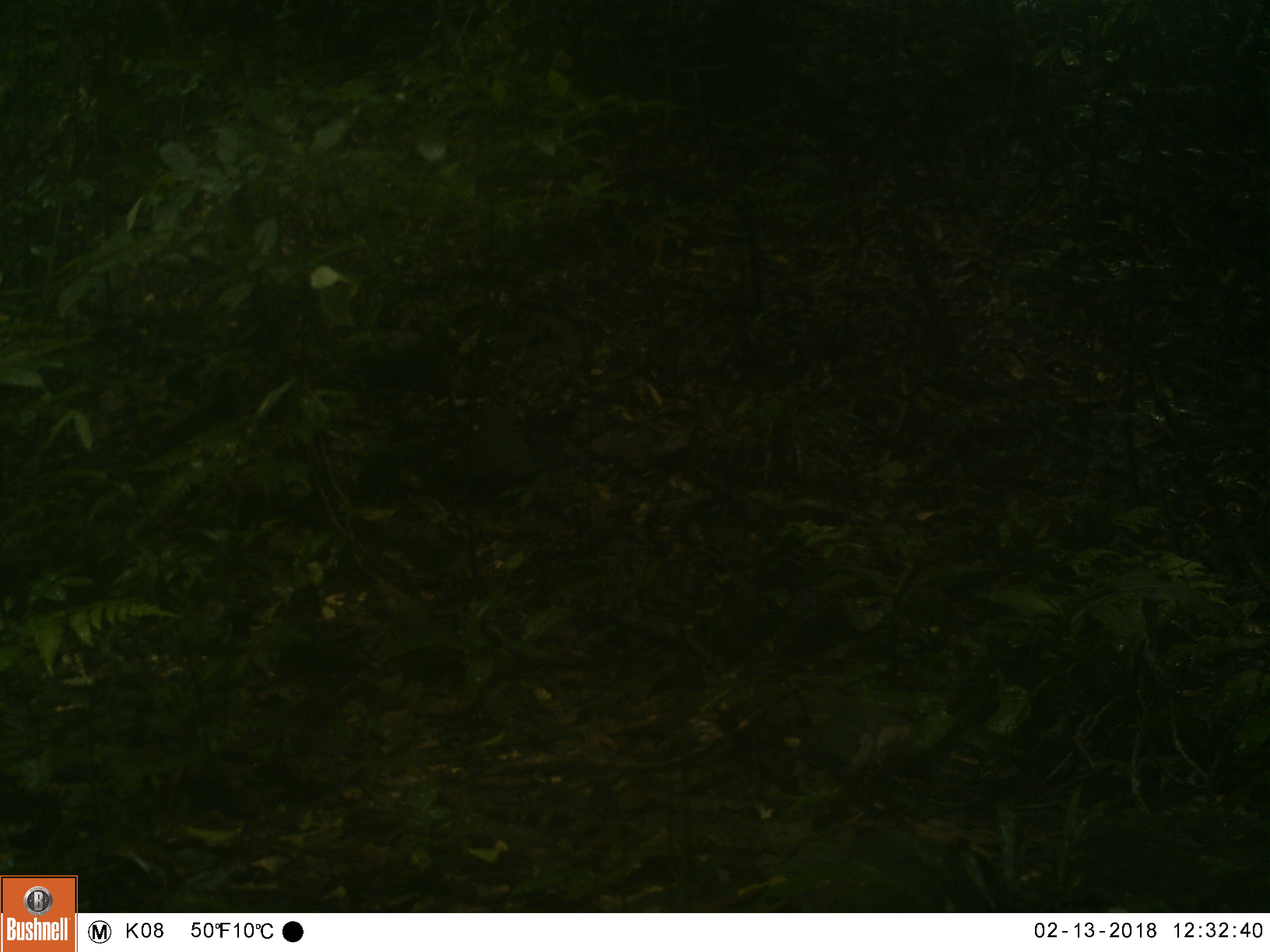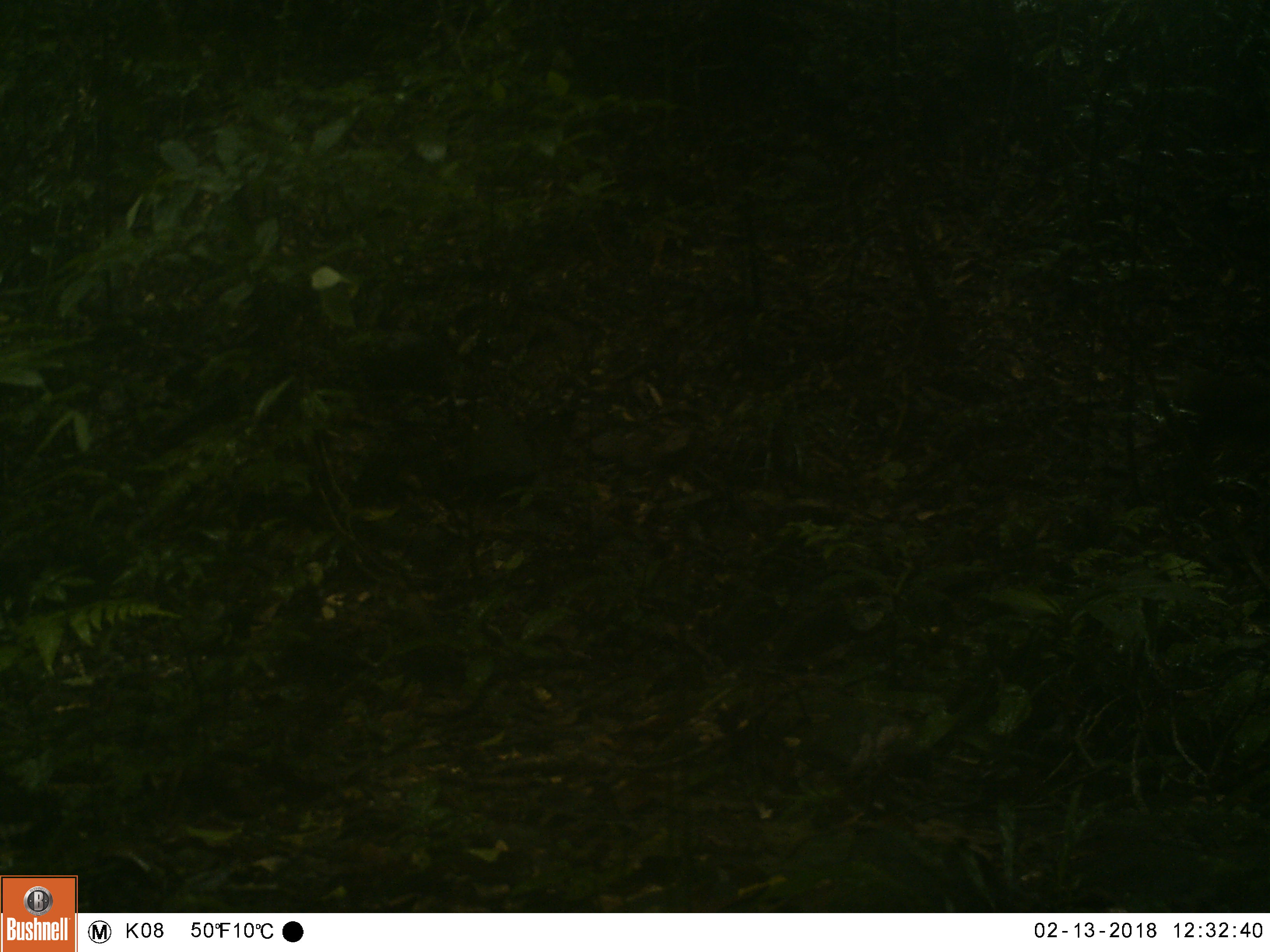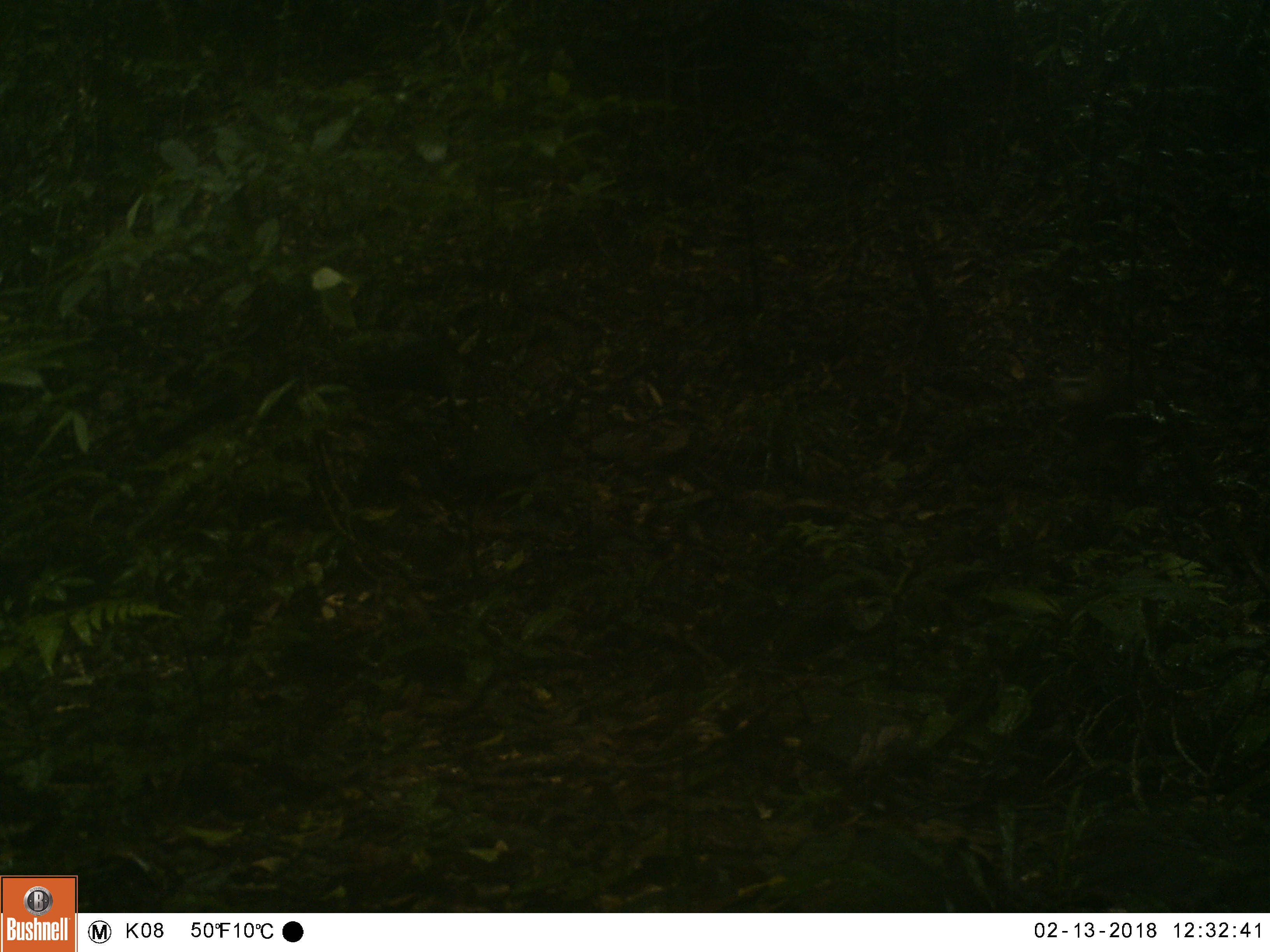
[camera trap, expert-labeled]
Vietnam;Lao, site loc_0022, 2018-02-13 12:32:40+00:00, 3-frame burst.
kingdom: Animalia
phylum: Chordata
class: Mammalia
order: Primates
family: Cercopithecidae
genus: Macaca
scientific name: Macaca nemestrina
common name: pig-tailed macaque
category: pig tailed macaque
Pig tailed macaque (pig-tailed macaque) (Macaca nemestrina). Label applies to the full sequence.